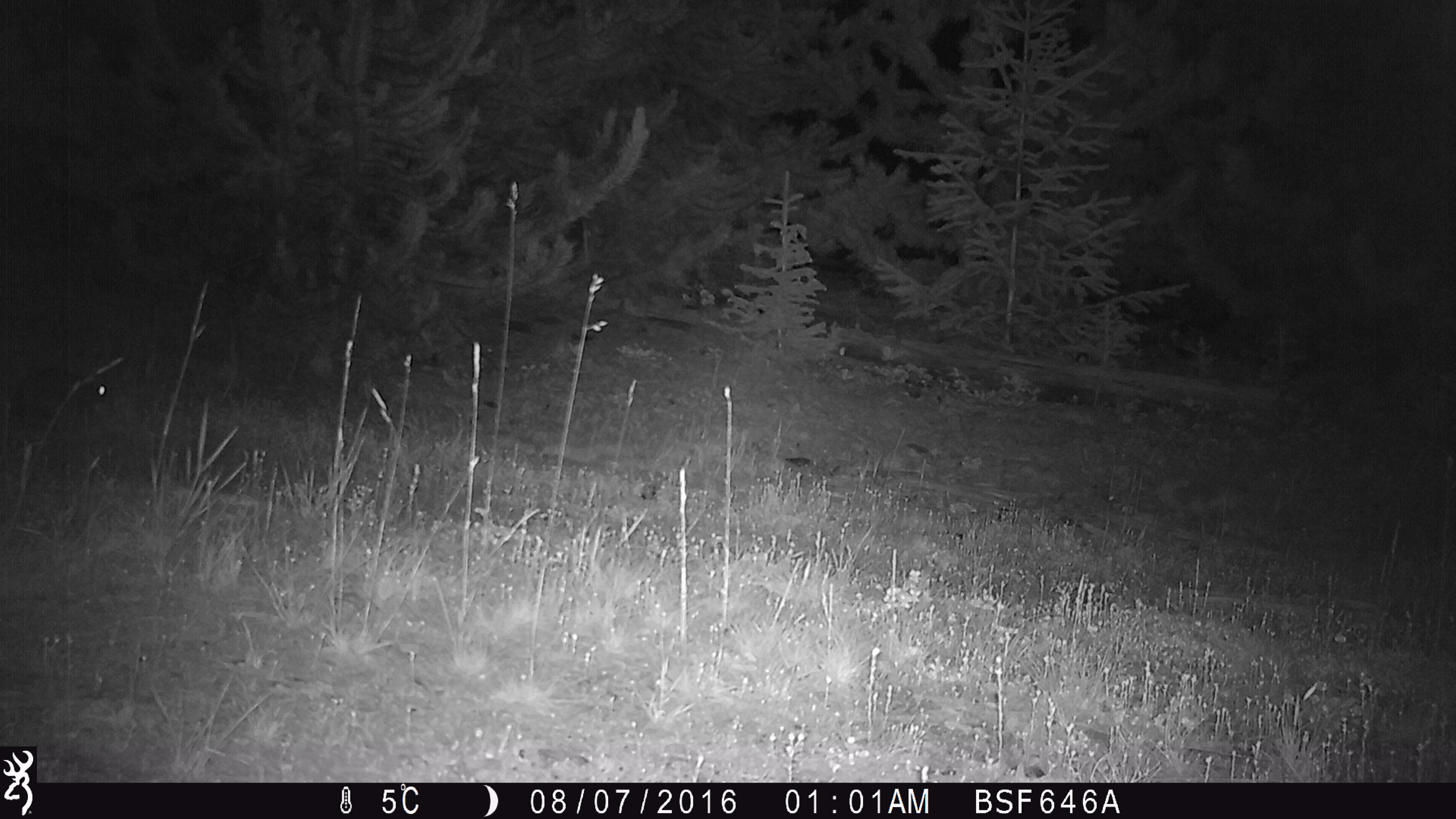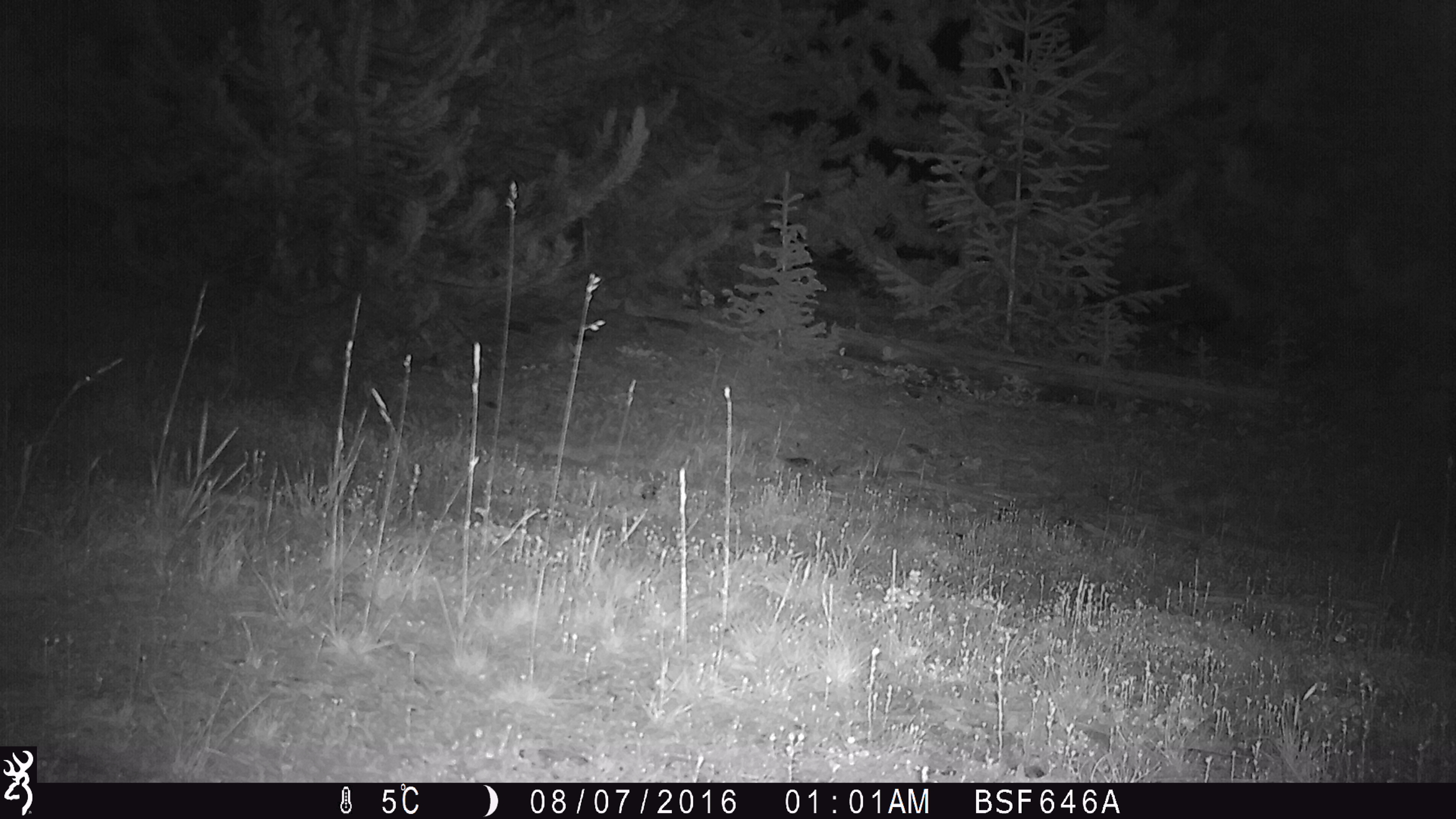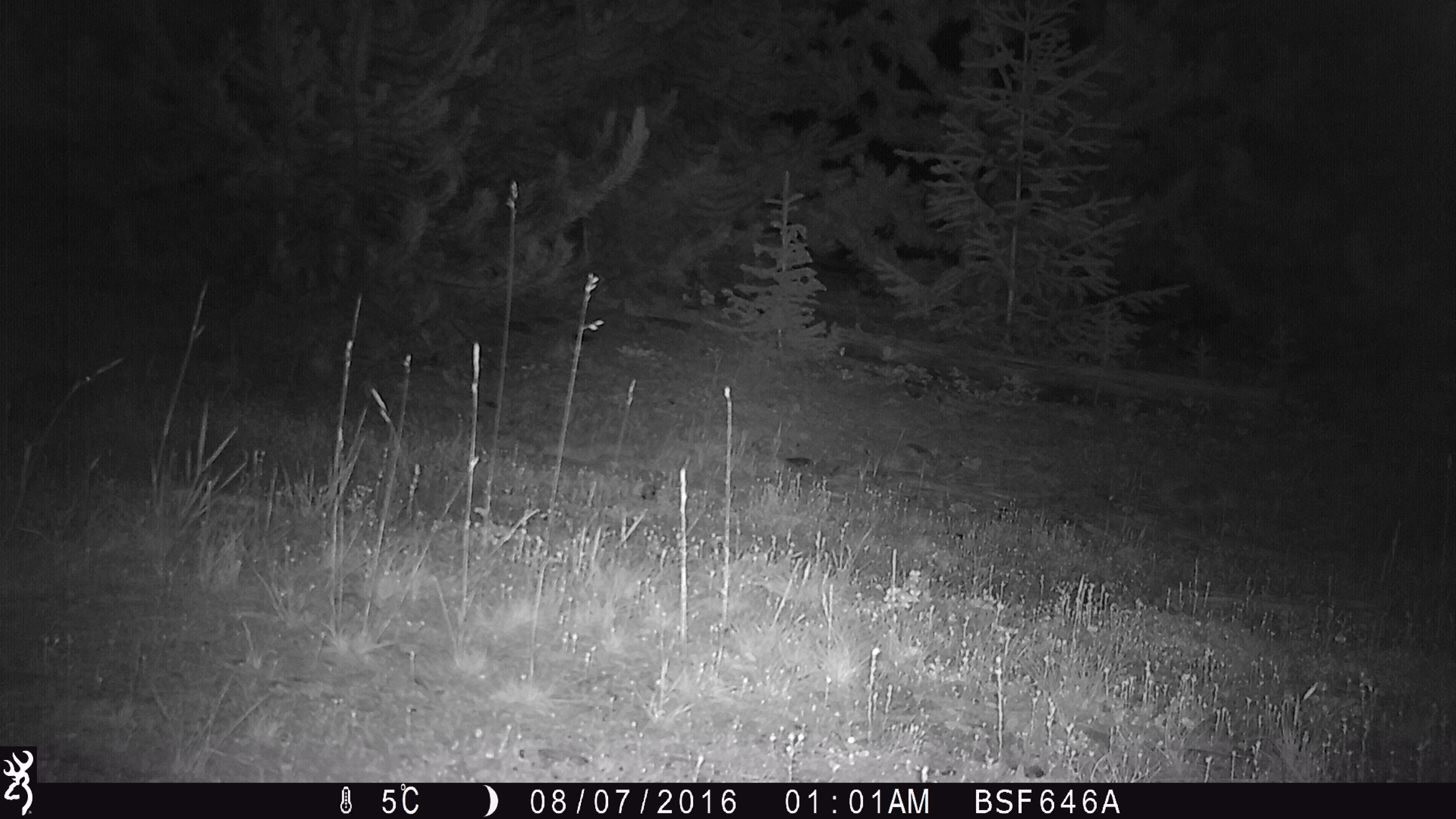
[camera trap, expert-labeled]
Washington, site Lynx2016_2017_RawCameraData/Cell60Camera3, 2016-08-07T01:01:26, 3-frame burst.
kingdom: Animalia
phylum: Chordata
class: Mammalia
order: Lagomorpha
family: Leporidae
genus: Lepus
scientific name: Lepus americanus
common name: snowshoe hare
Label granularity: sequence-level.